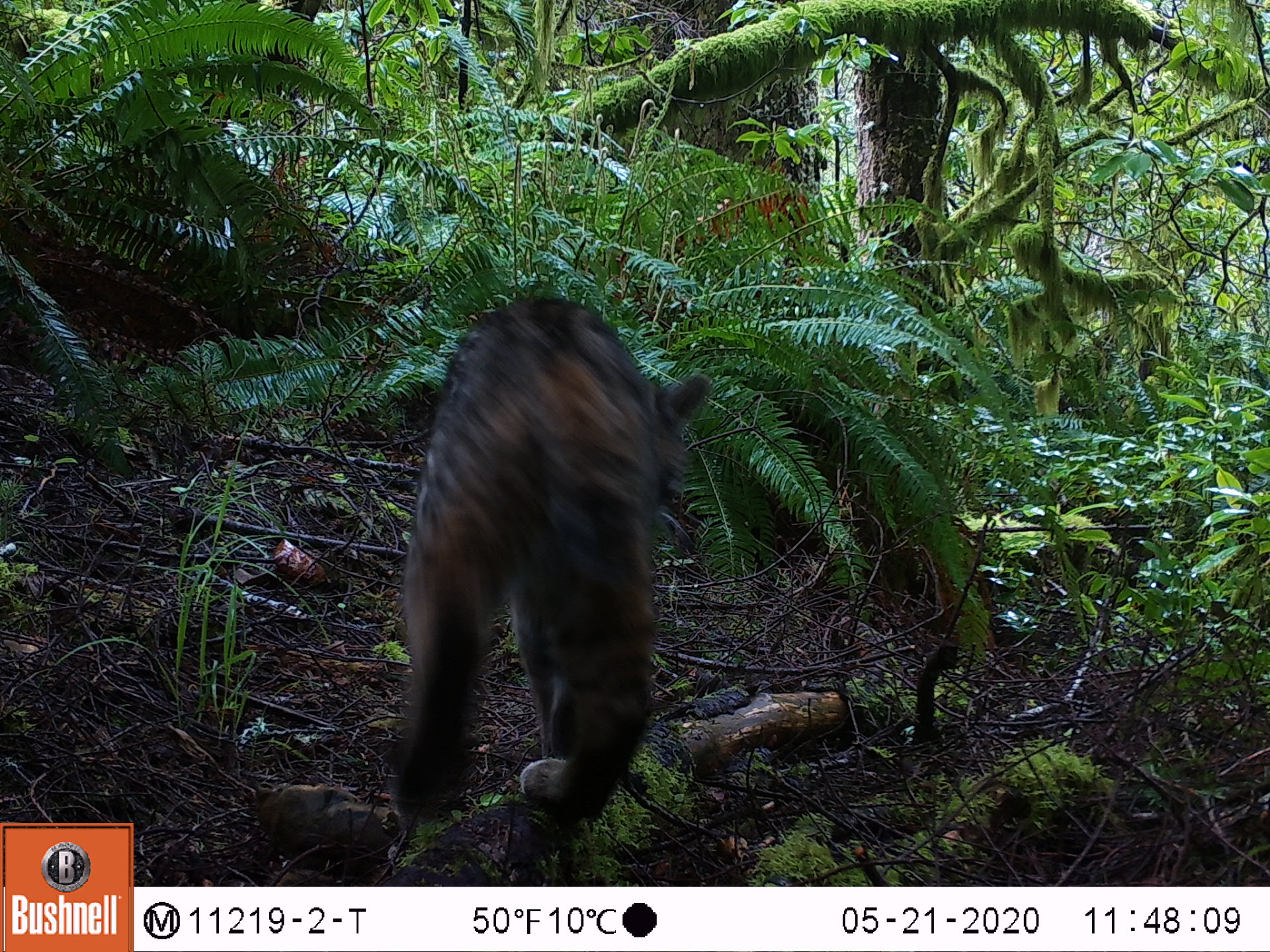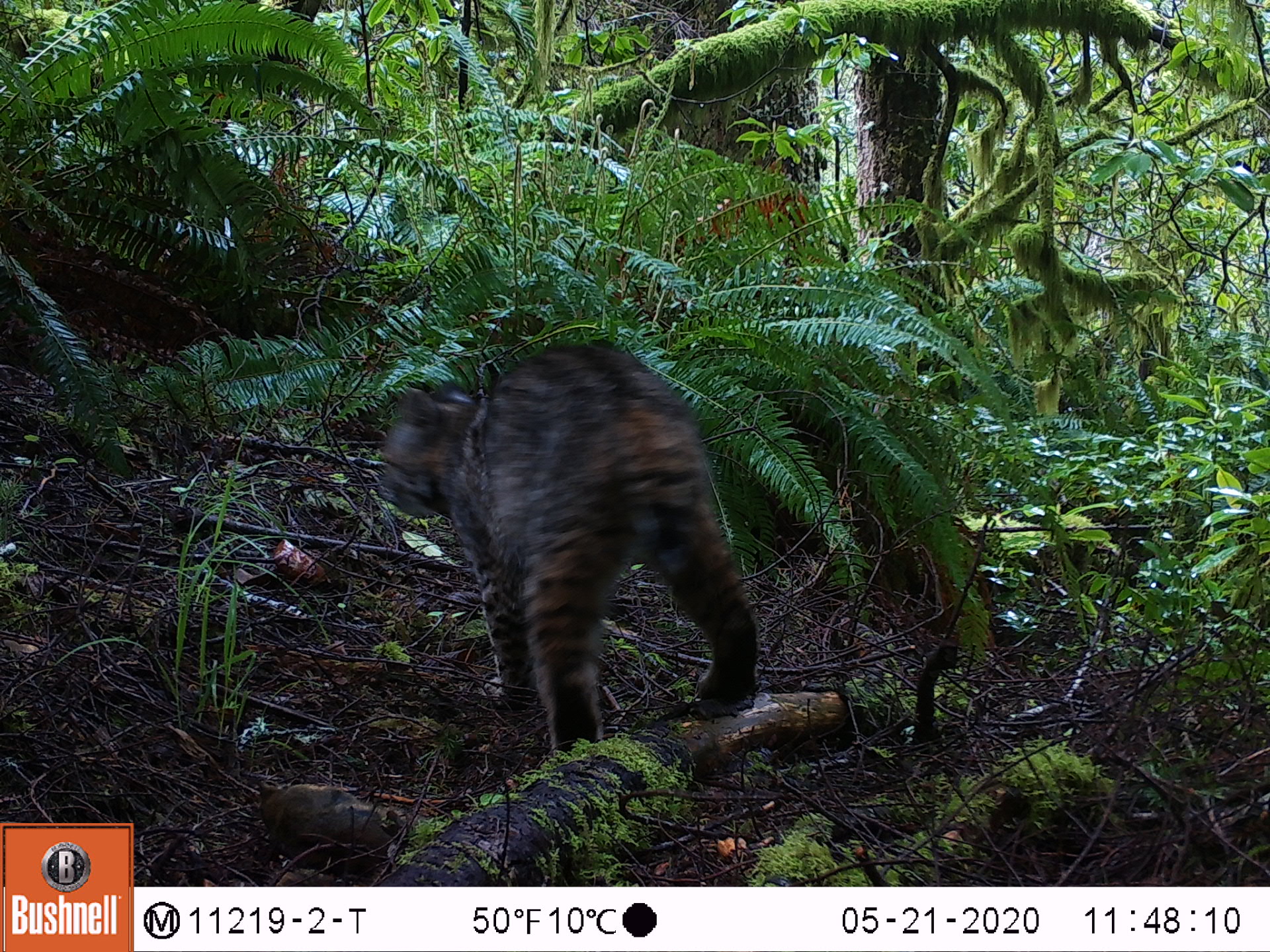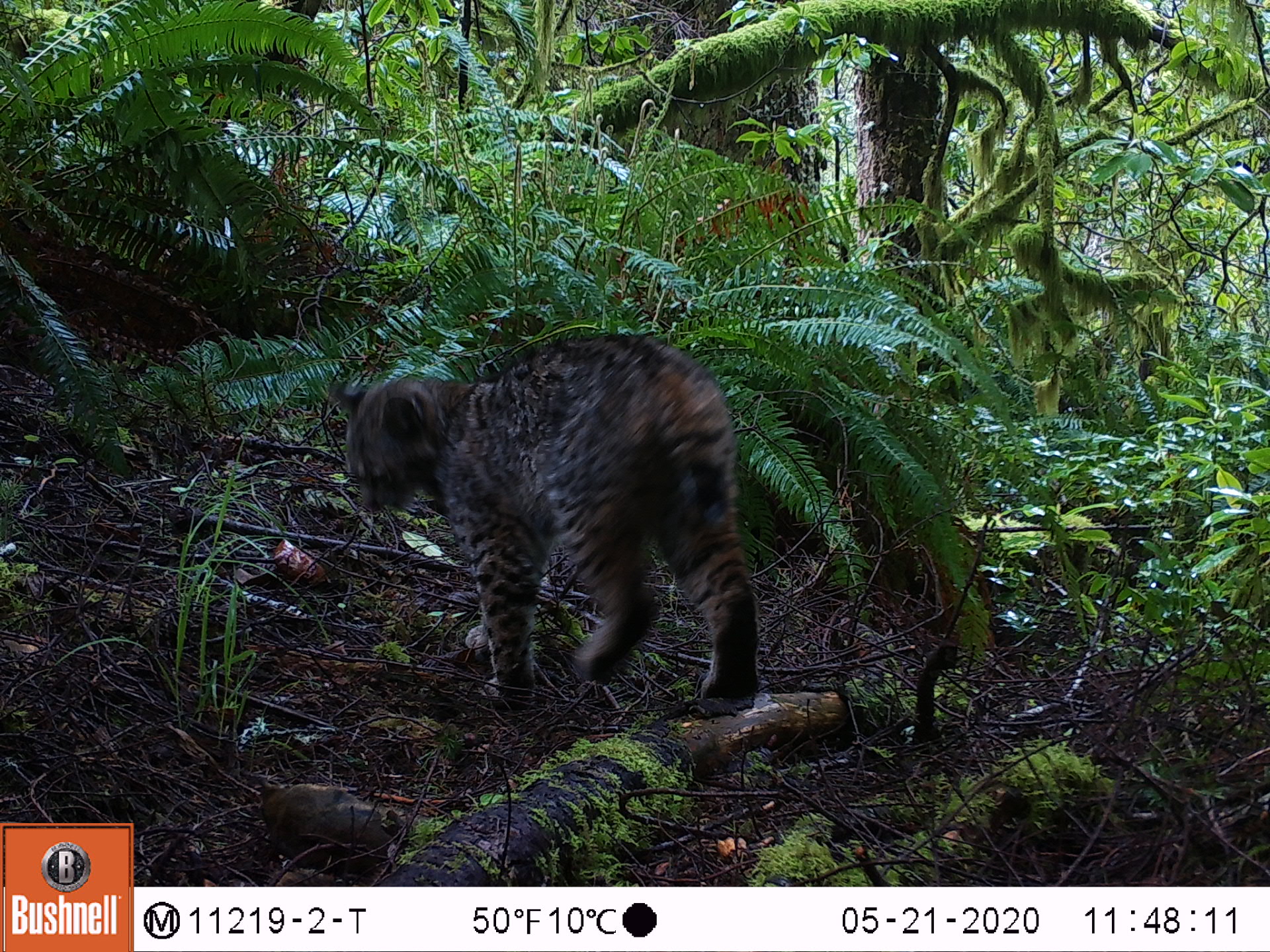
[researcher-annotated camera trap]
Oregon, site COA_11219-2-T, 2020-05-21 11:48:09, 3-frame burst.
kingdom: Animalia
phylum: Chordata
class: Mammalia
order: Carnivora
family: Felidae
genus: Lynx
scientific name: Lynx rufus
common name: bobcat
Bobcat (Lynx rufus).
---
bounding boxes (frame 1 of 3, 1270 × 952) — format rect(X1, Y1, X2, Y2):
bobcat: rect(352, 281, 726, 880)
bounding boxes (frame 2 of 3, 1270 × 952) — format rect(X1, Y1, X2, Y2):
bobcat: rect(352, 325, 783, 764)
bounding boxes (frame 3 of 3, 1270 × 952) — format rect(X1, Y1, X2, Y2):
bobcat: rect(311, 319, 773, 725)